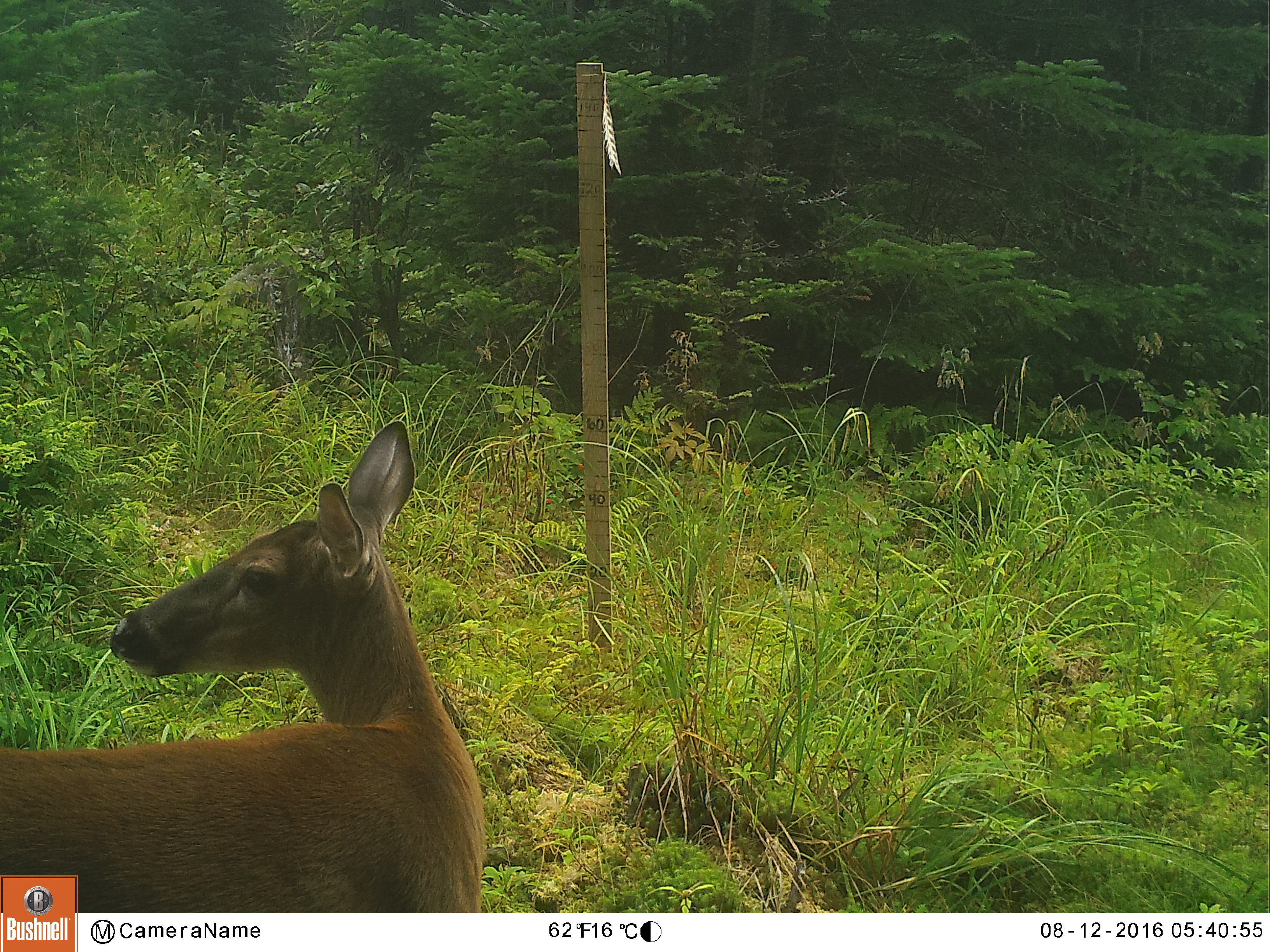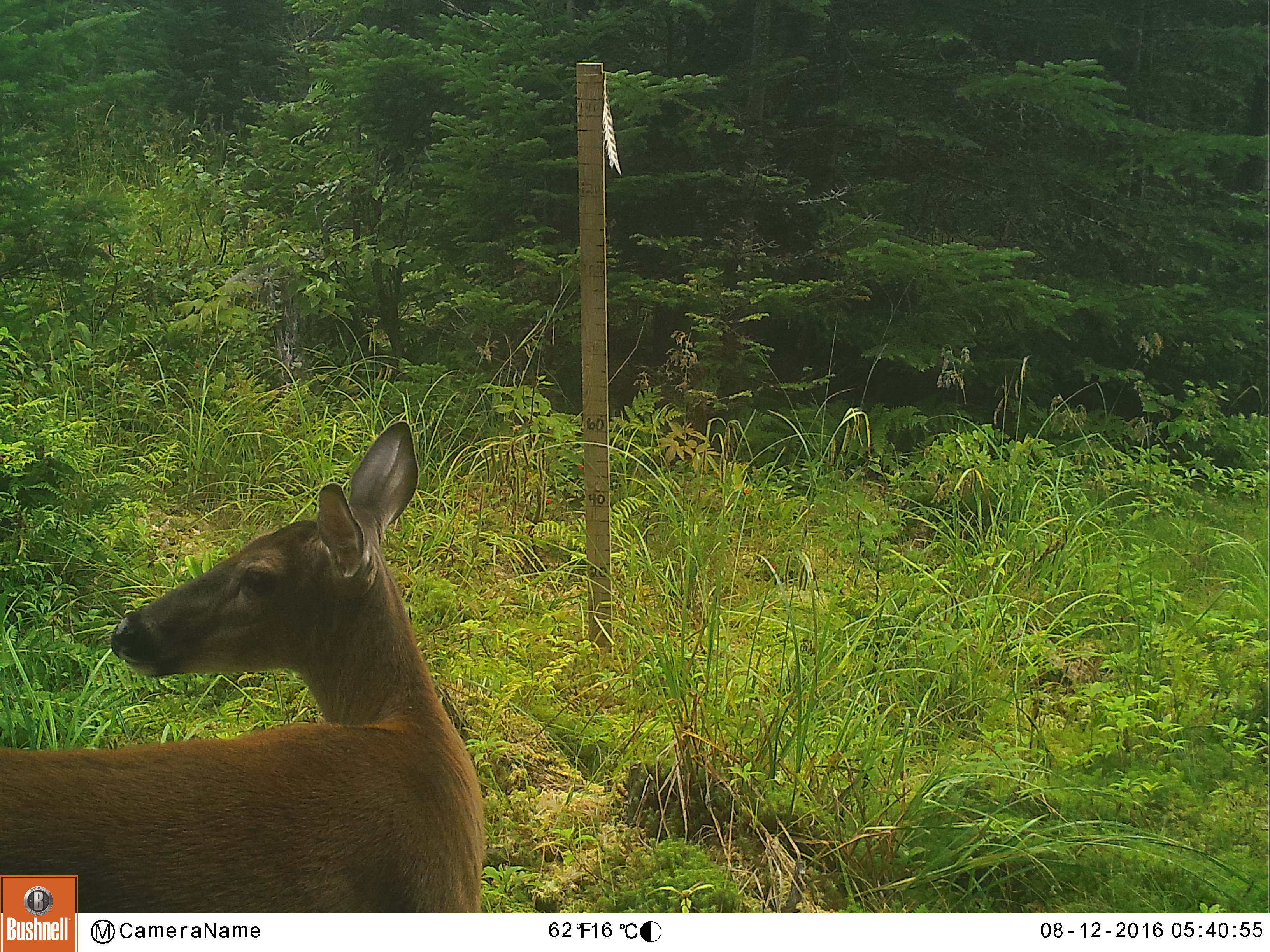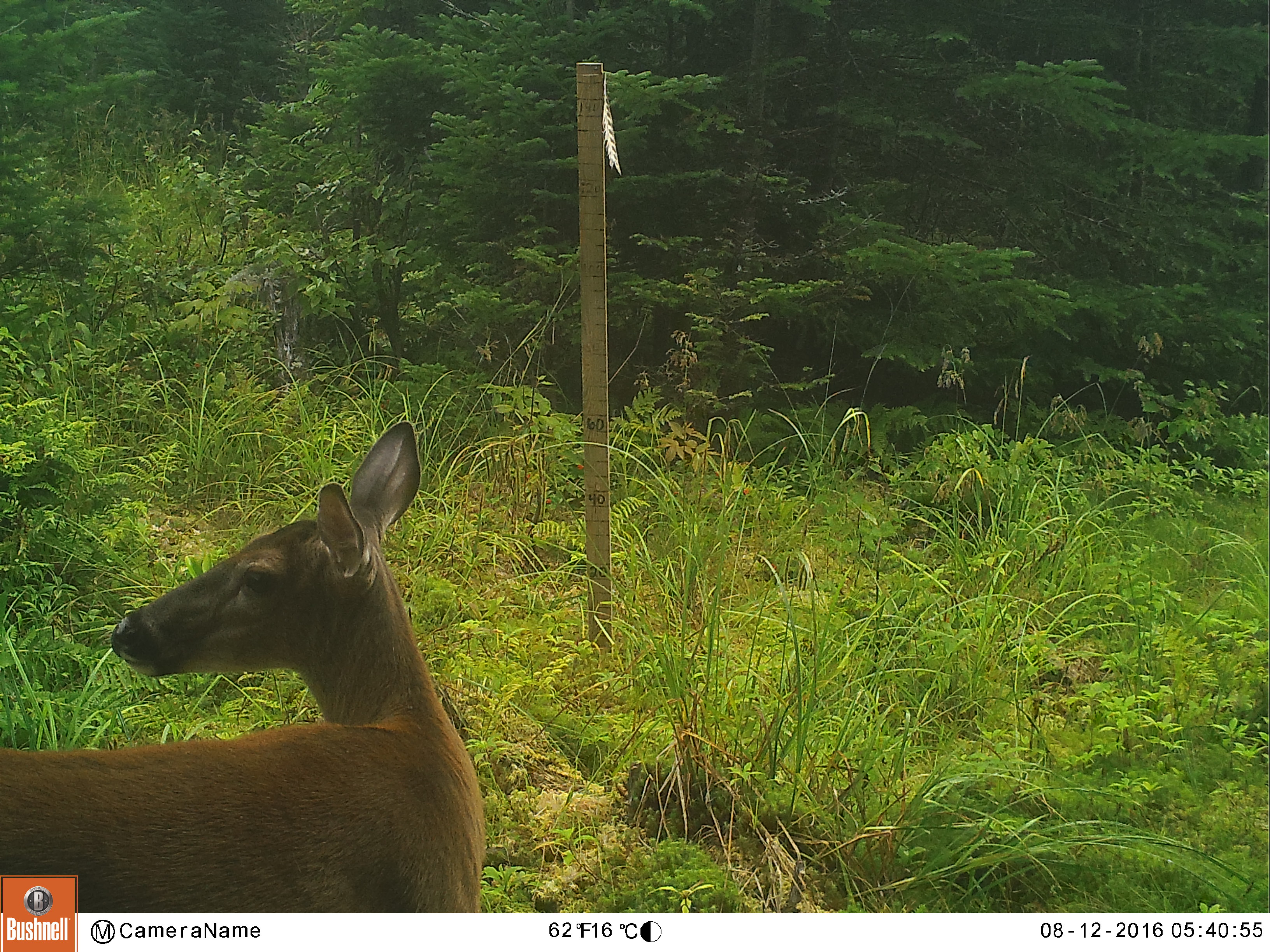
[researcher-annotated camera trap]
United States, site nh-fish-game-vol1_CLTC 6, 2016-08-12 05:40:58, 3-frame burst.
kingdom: Animalia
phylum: Chordata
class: Mammalia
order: Artiodactyla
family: Cervidae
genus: Odocoileus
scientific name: Odocoileus virginianus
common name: white-tailed deer